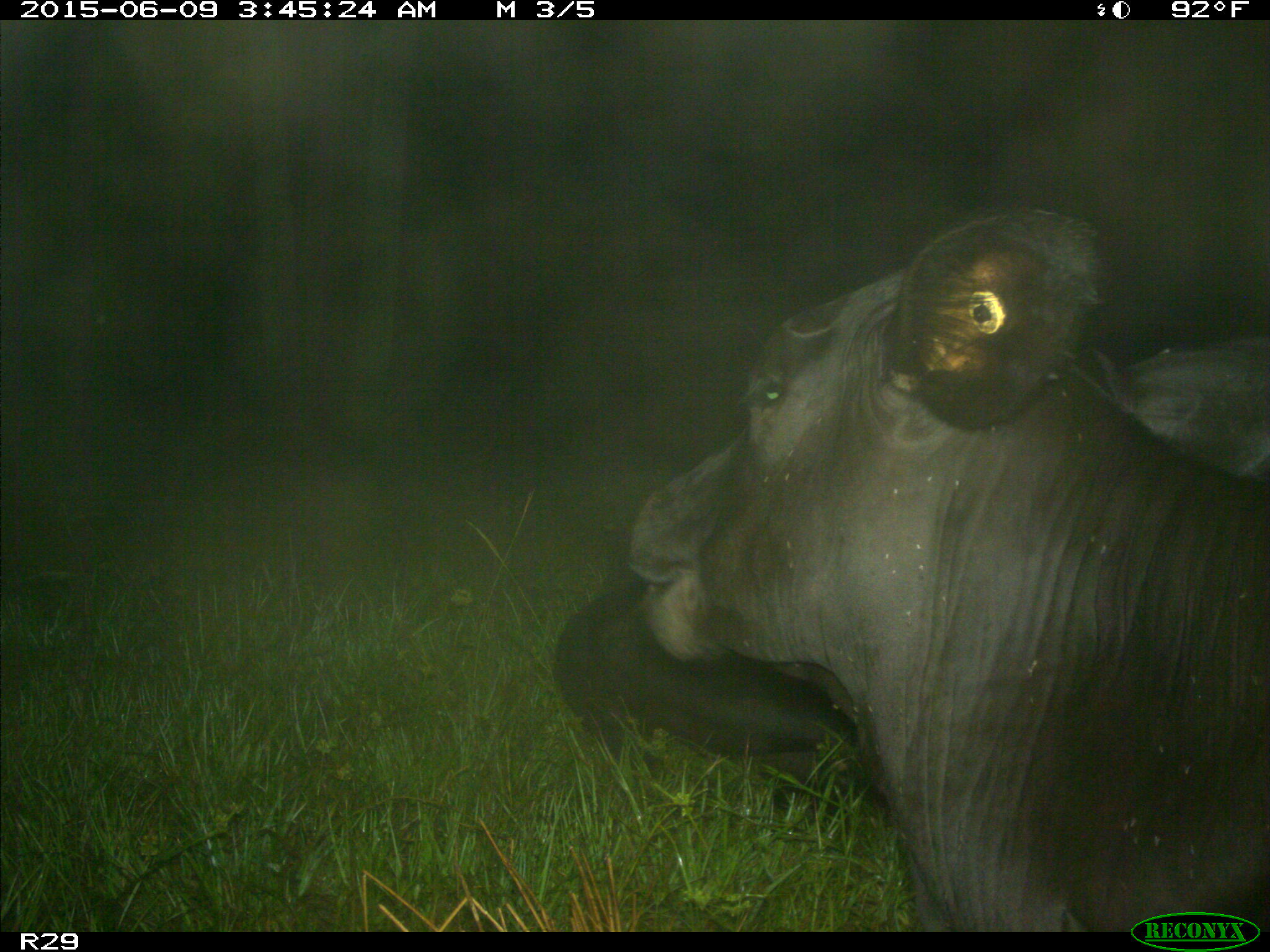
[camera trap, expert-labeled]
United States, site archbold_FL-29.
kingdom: Animalia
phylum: Chordata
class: Mammalia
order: Artiodactyla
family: Bovidae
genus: Bos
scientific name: Bos taurus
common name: domestic cow